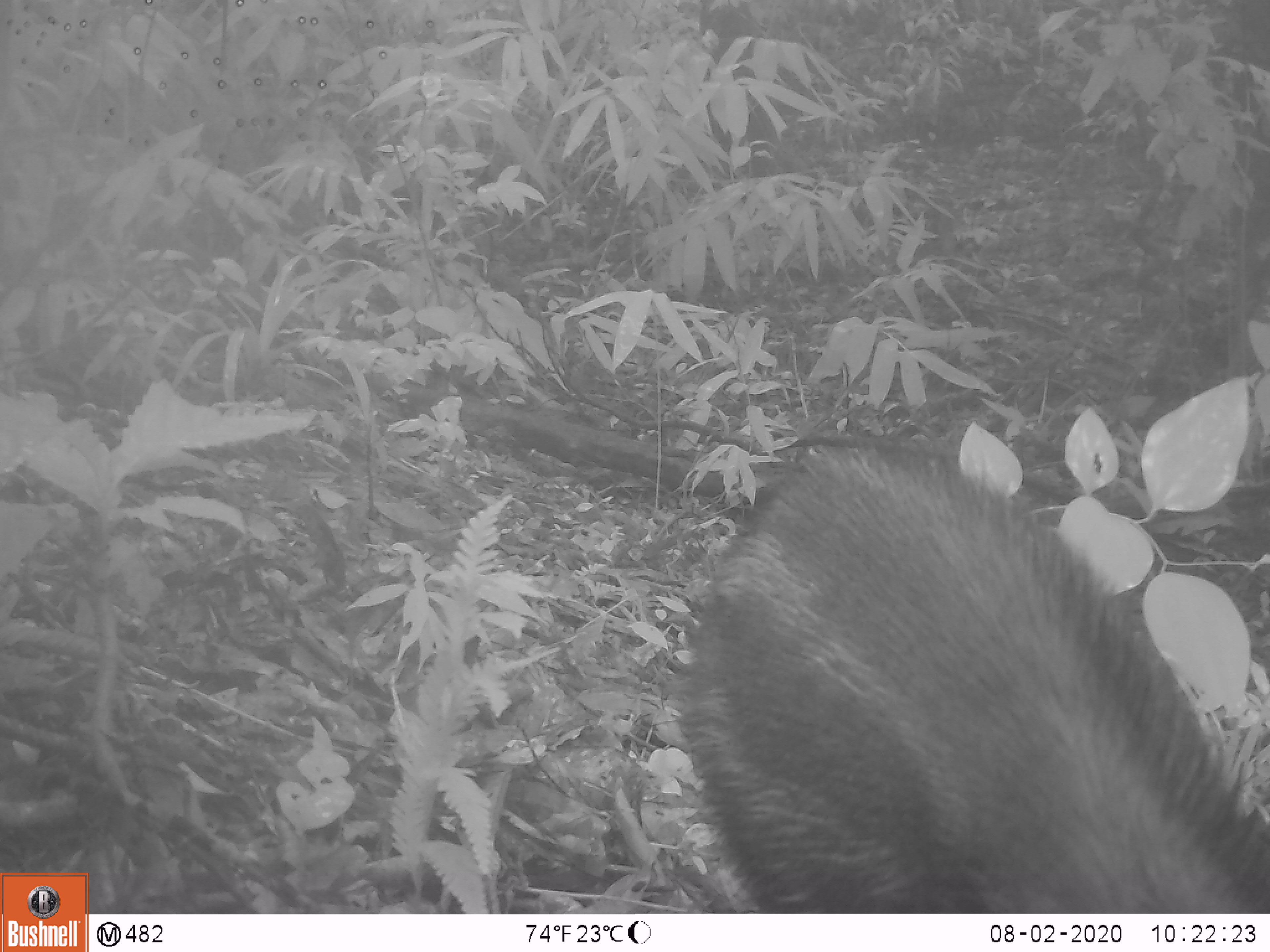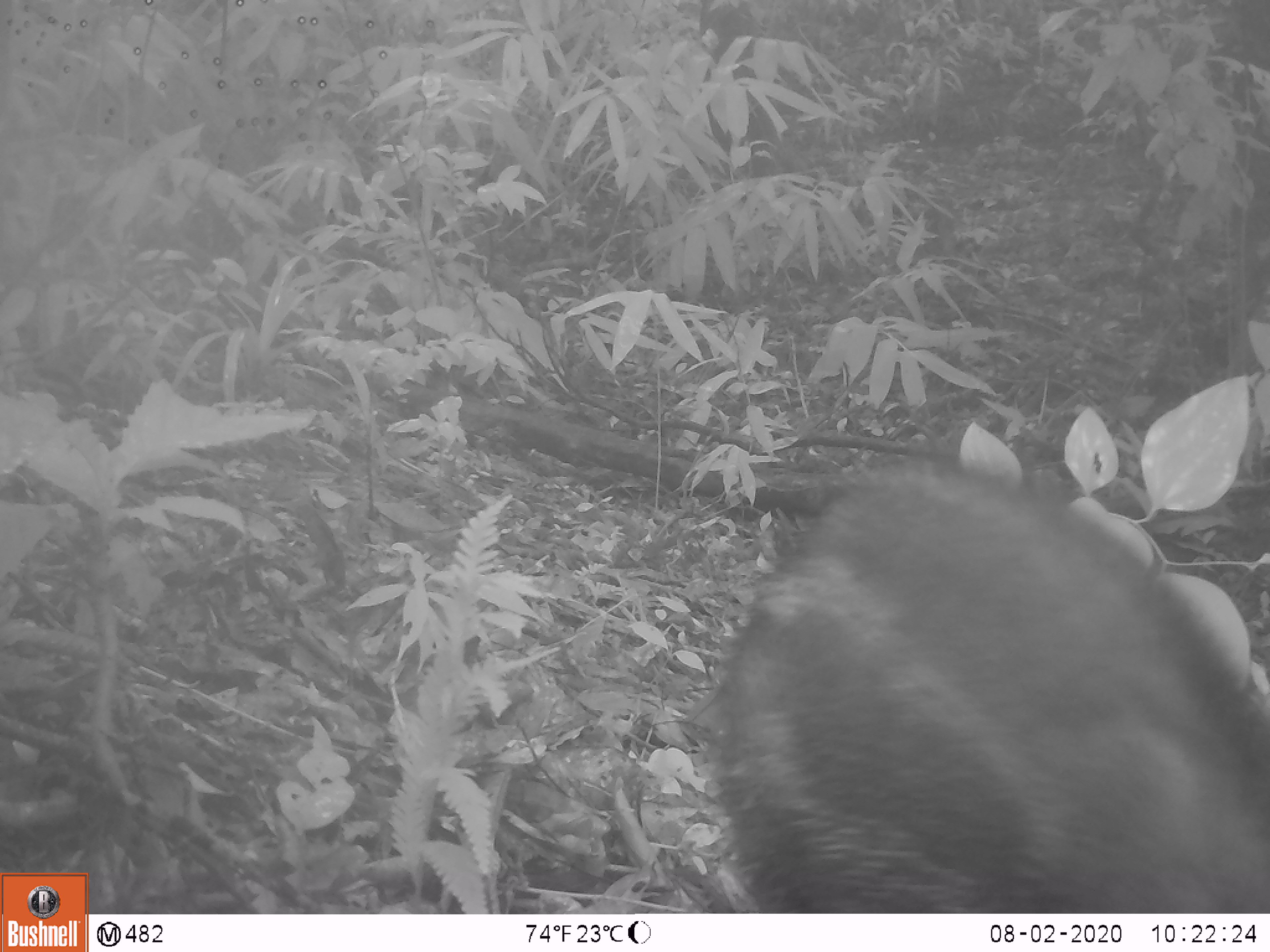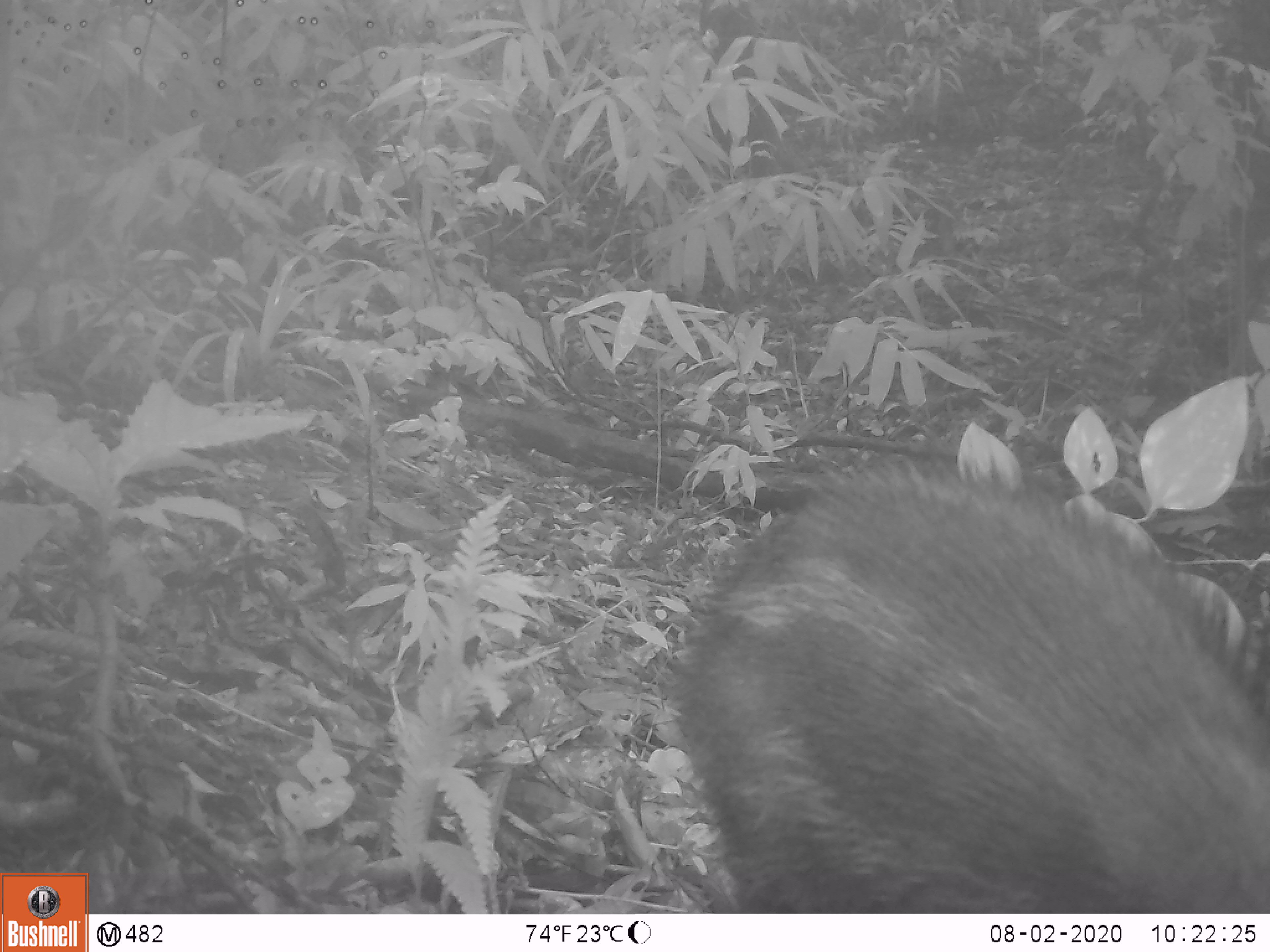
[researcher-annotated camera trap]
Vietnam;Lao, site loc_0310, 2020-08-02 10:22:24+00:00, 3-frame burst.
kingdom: Animalia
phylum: Chordata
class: Mammalia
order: Artiodactyla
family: Suidae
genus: Sus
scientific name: Sus scrofa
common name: eurasian wild pig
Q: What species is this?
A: Eurasian wild pig (Sus scrofa).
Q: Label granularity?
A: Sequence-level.